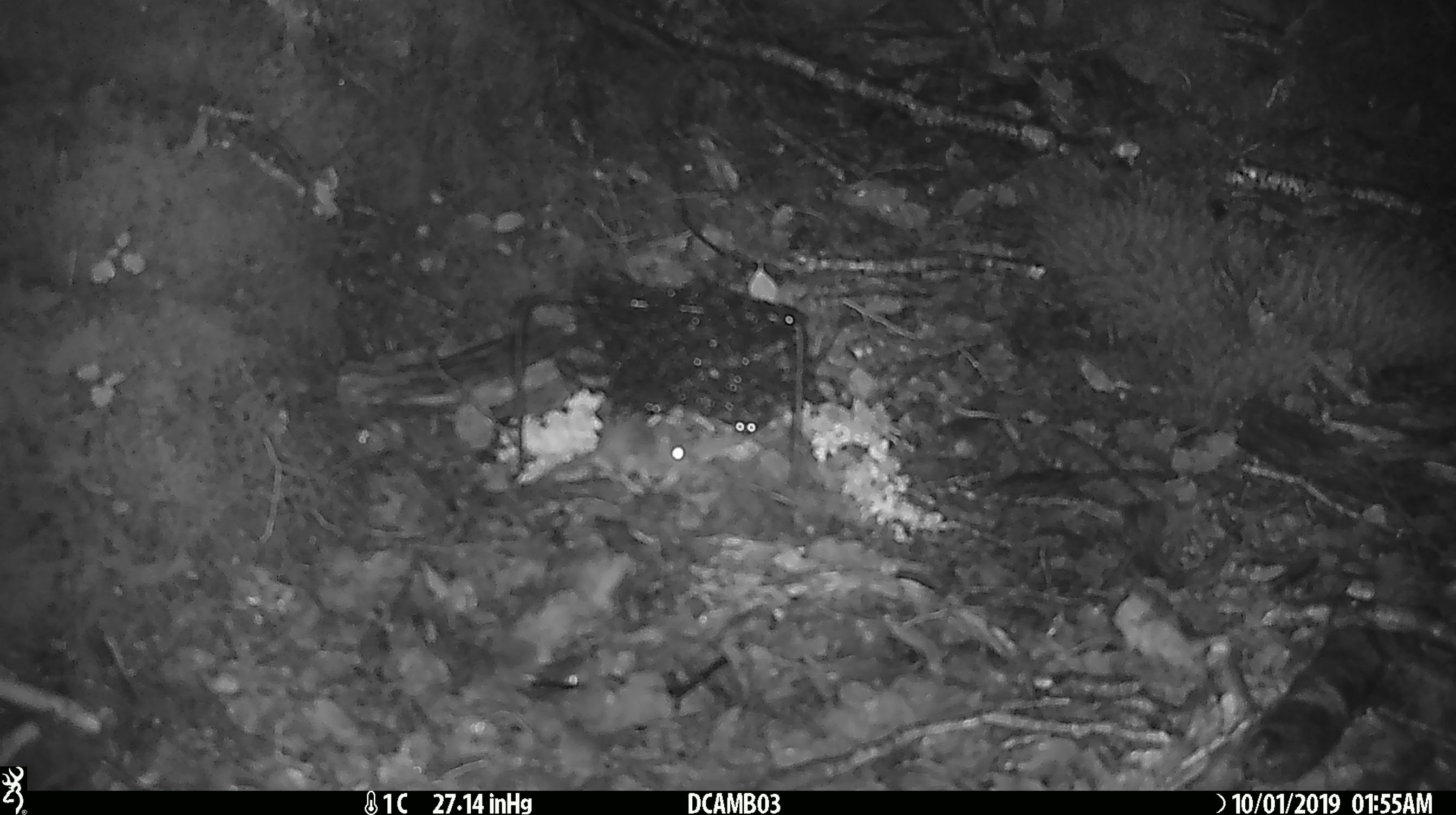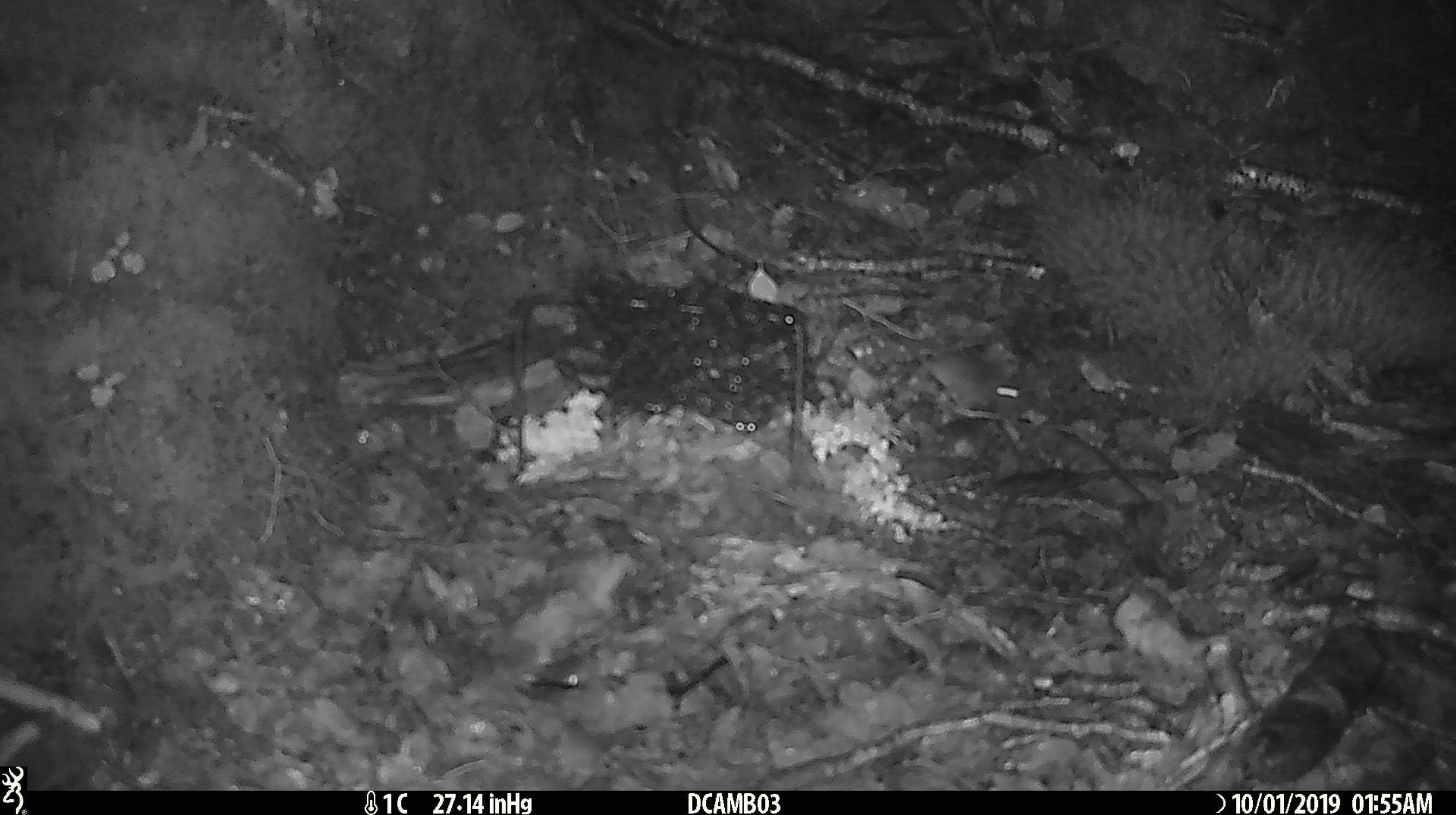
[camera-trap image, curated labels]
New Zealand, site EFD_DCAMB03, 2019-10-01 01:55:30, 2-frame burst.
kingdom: Animalia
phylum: Chordata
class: Mammalia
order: Rodentia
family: Muridae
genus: Mus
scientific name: Mus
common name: mouse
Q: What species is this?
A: Mouse (Mus).